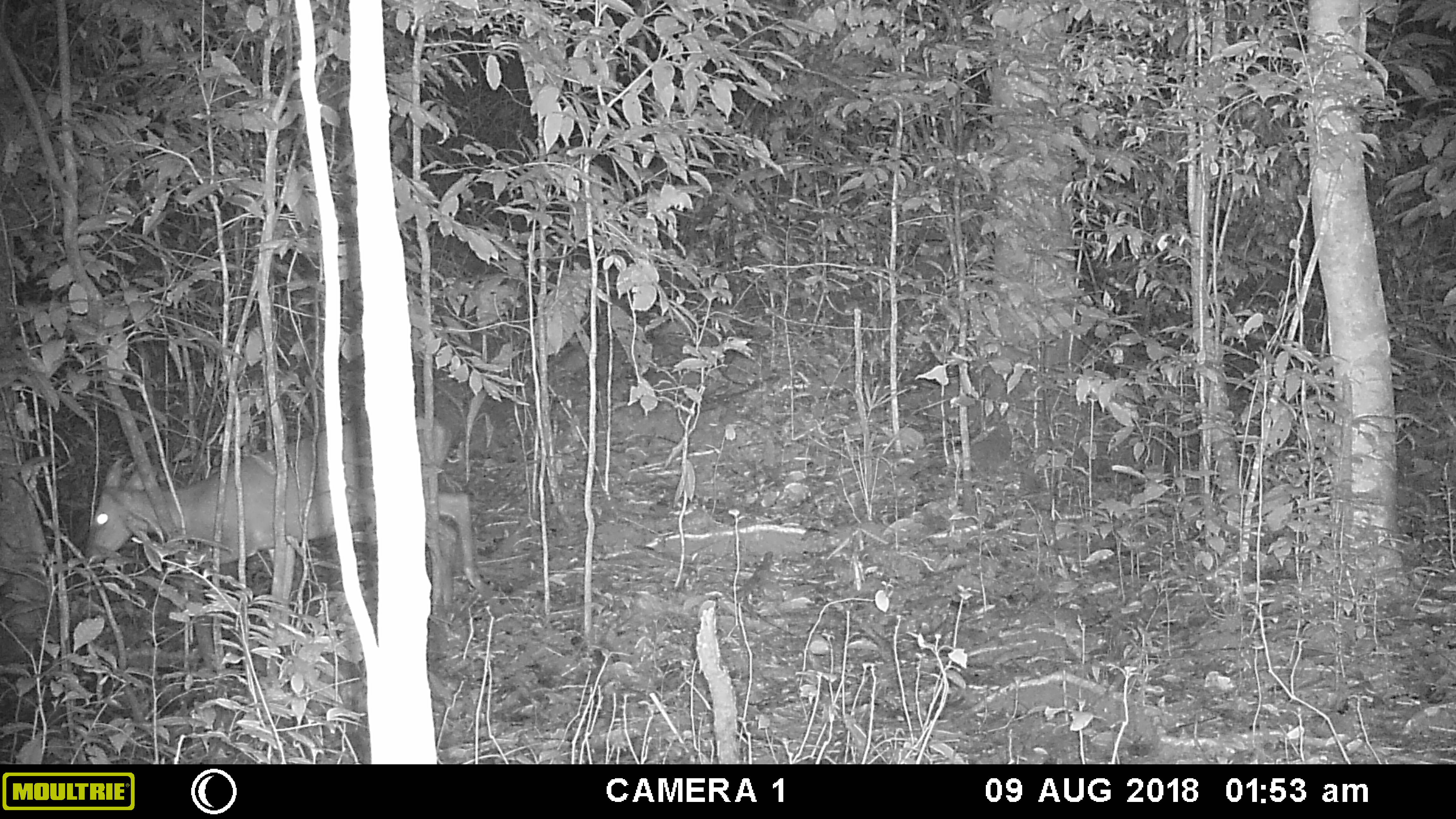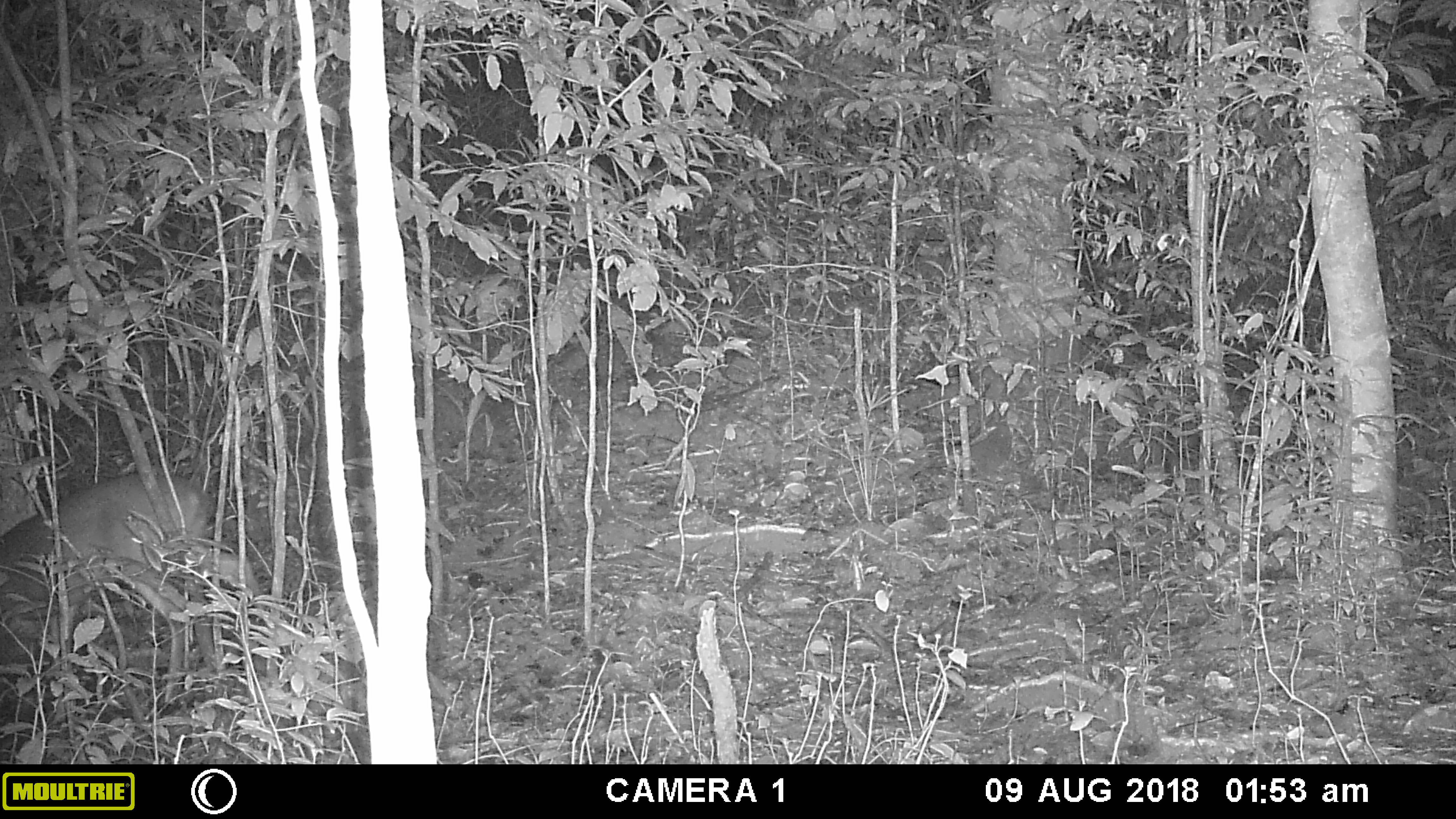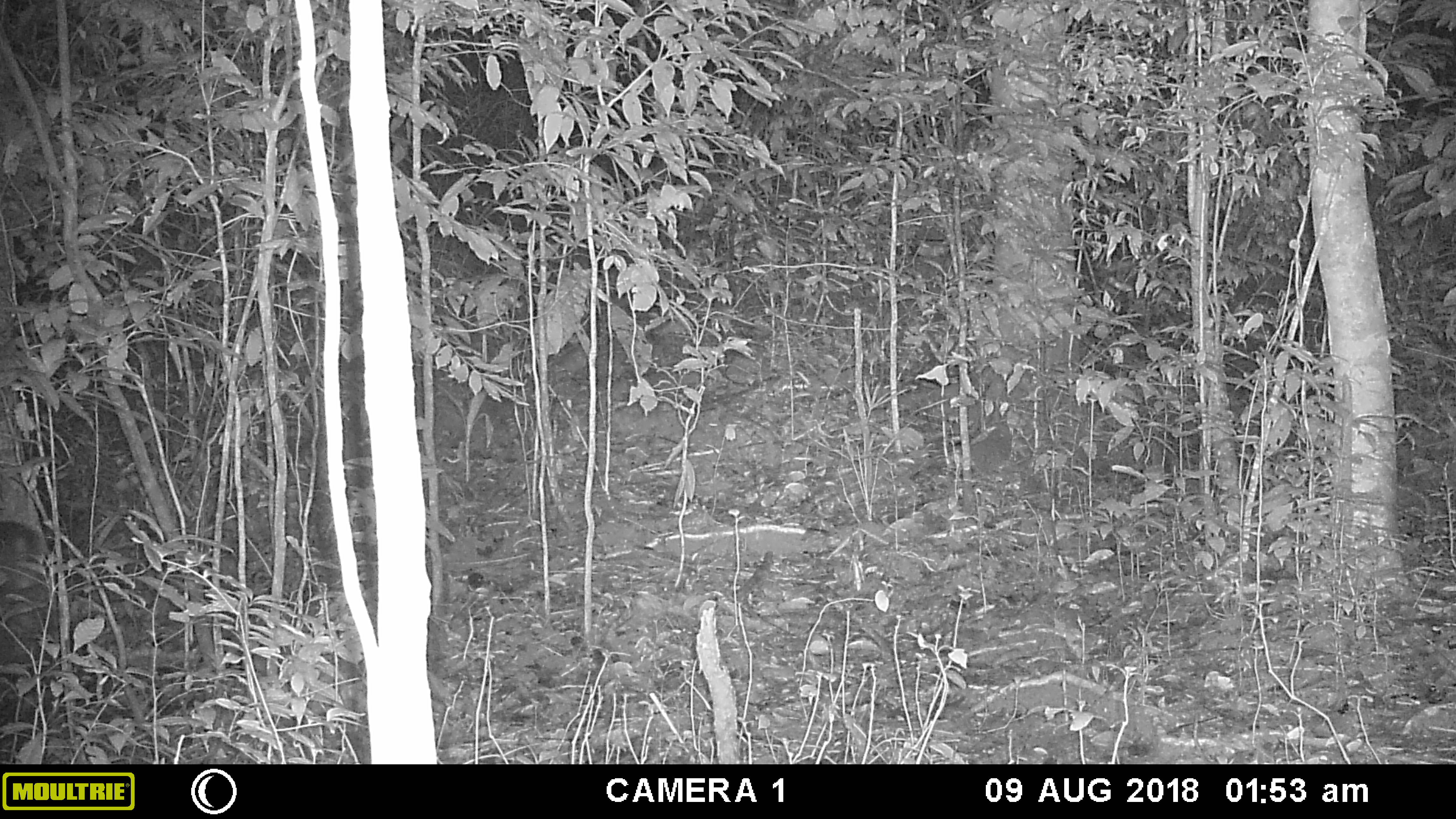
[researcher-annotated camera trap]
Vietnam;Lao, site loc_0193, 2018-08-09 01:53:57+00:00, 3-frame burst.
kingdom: Animalia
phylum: Chordata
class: Mammalia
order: Artiodactyla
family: Cervidae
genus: Muntiacus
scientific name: Muntiacus vuquangensis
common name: large-antlered muntjac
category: large antlered muntjac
Large antlered muntjac (large-antlered muntjac) (Muntiacus vuquangensis). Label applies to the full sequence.